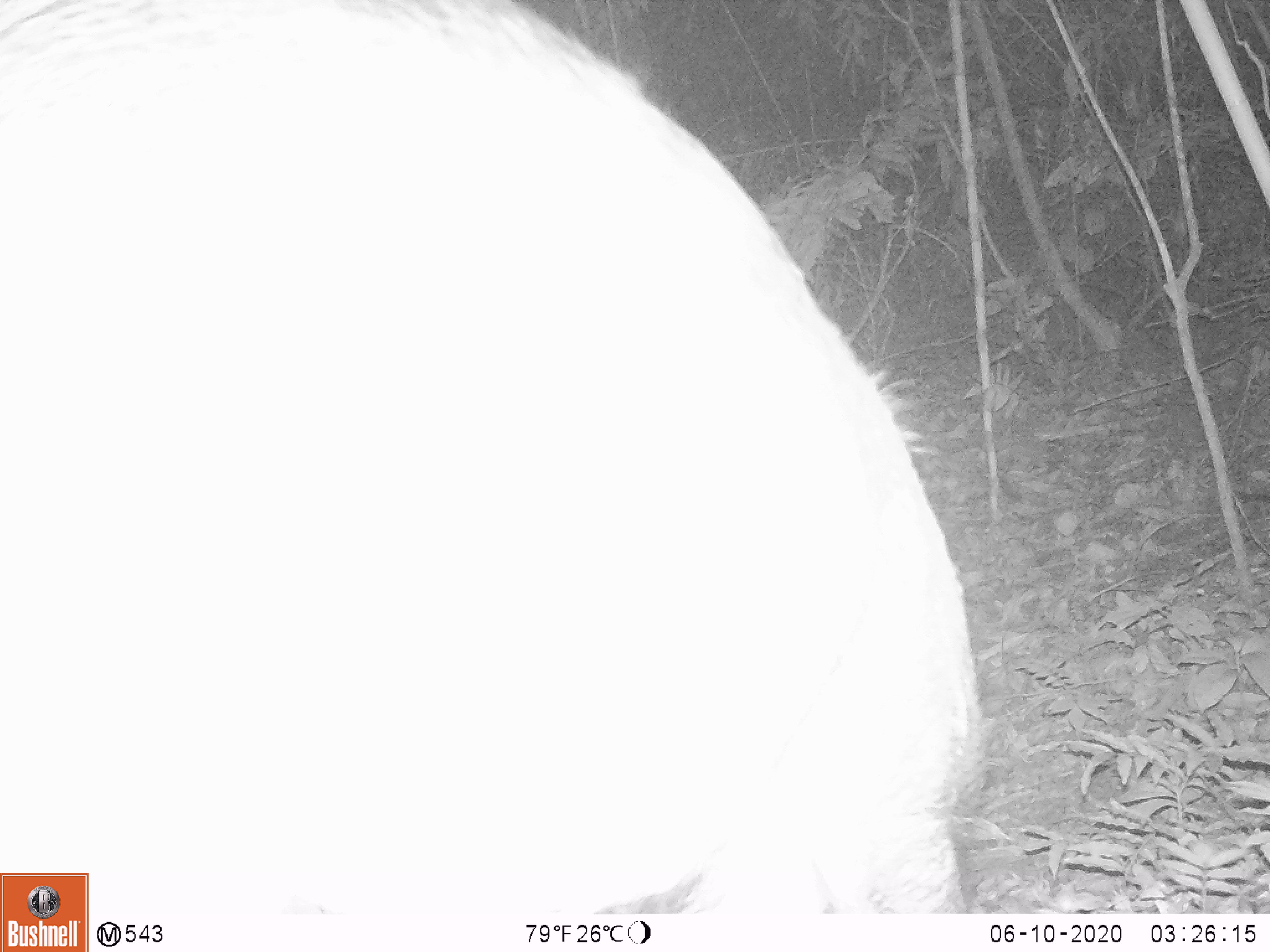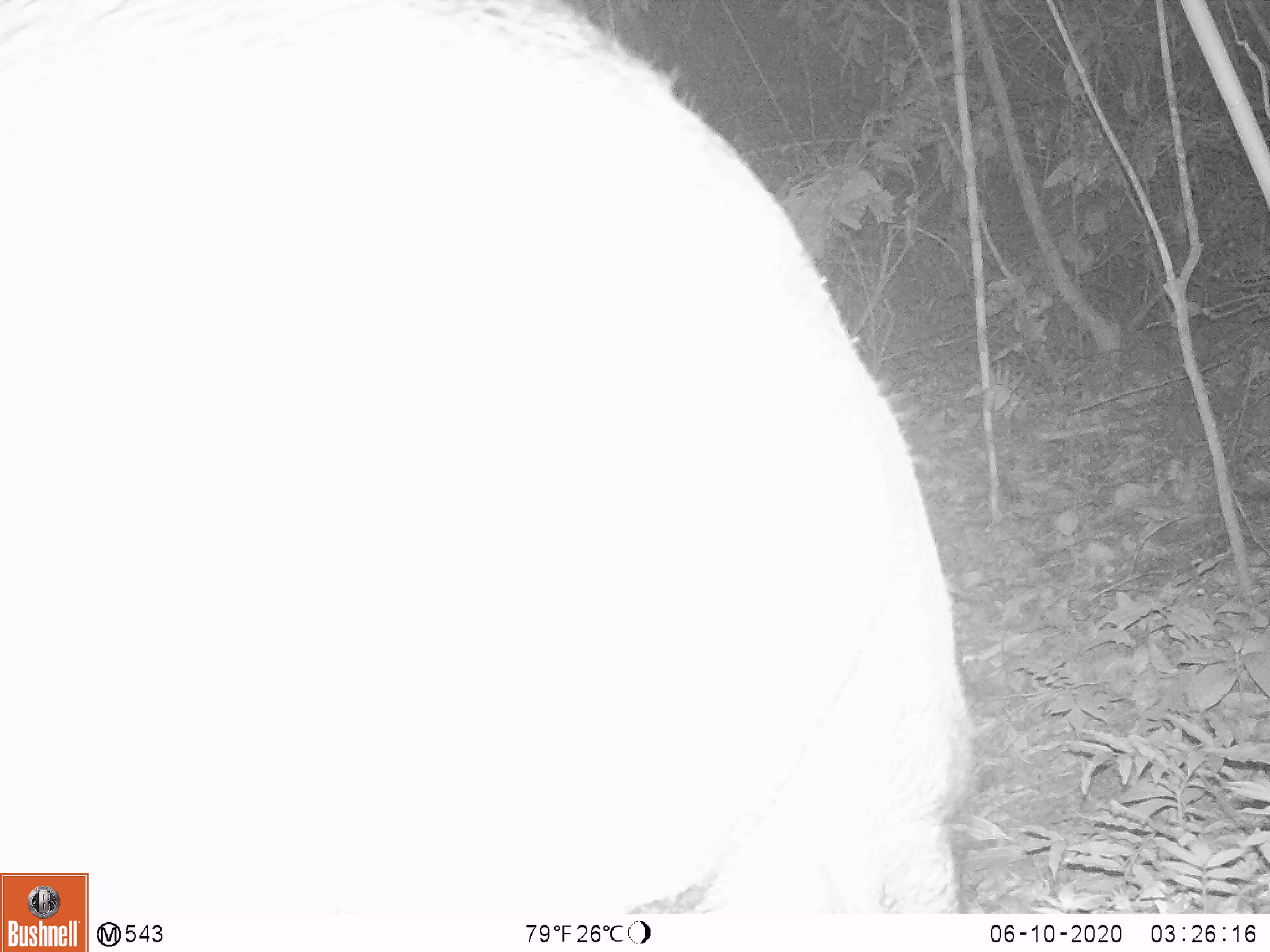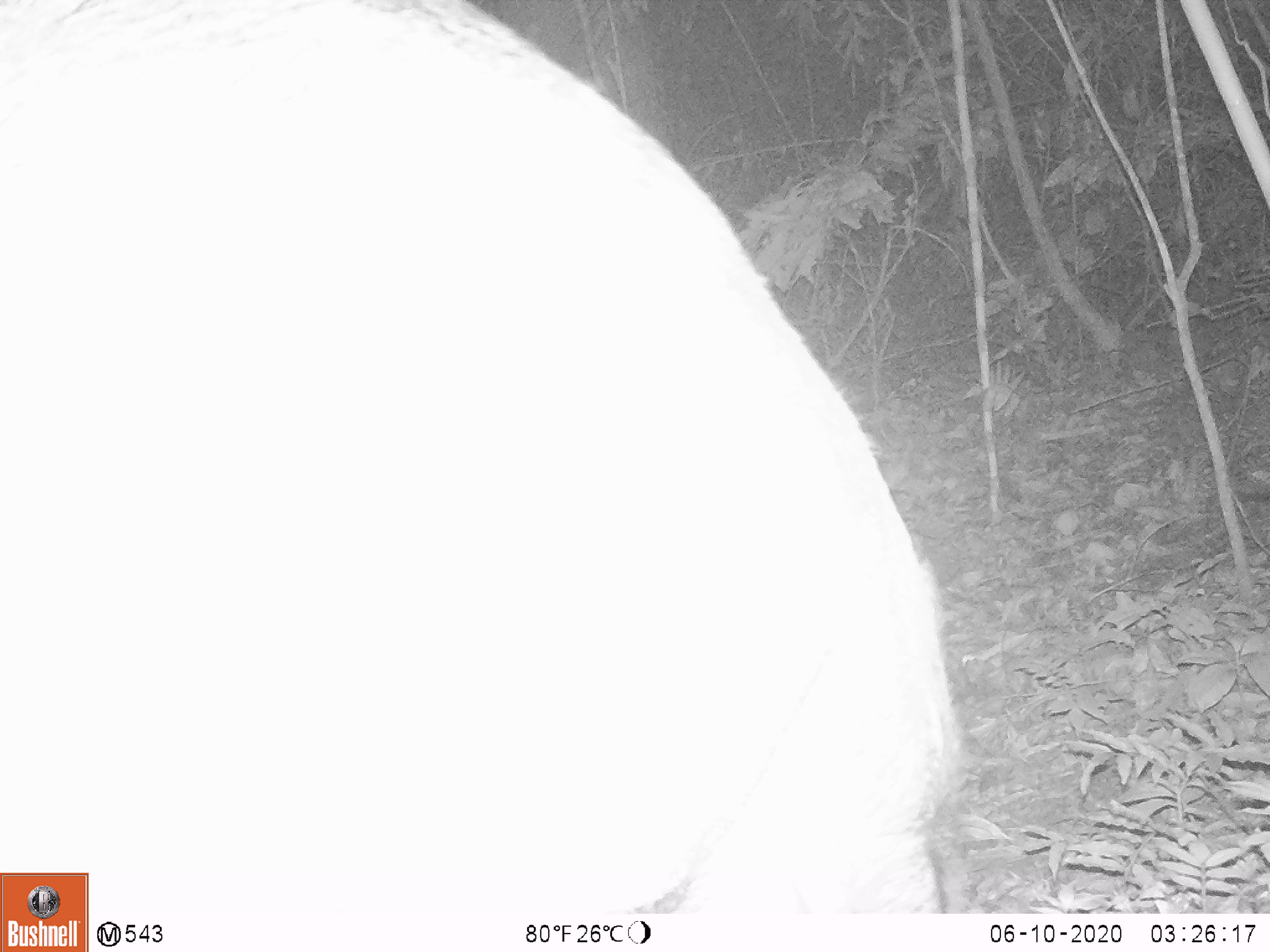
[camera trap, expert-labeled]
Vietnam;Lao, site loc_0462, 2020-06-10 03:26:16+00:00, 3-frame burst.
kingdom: Animalia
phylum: Chordata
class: Mammalia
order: Artiodactyla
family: Suidae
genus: Sus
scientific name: Sus scrofa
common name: eurasian wild pig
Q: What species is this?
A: Eurasian wild pig (Sus scrofa).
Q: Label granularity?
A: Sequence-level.